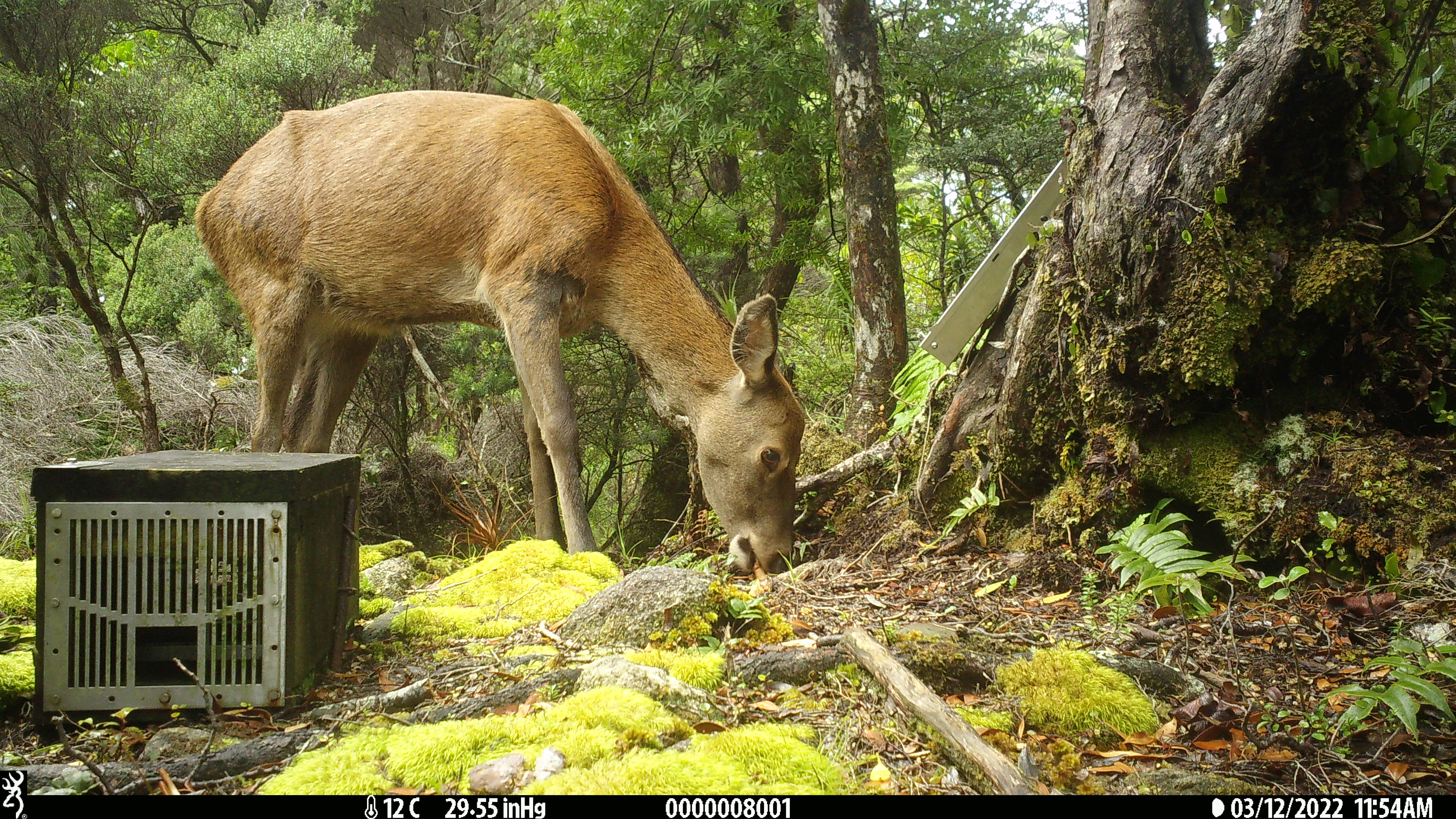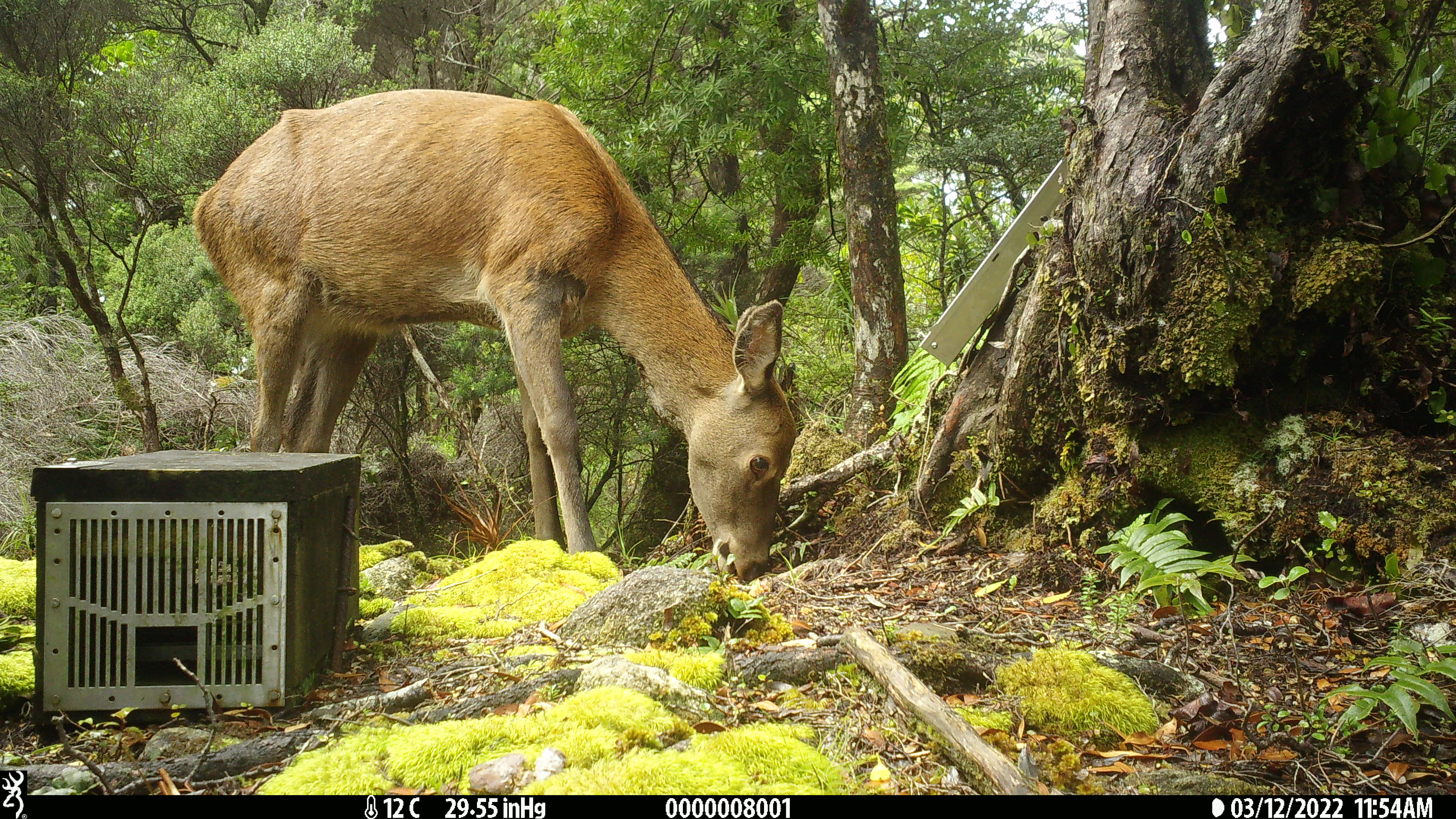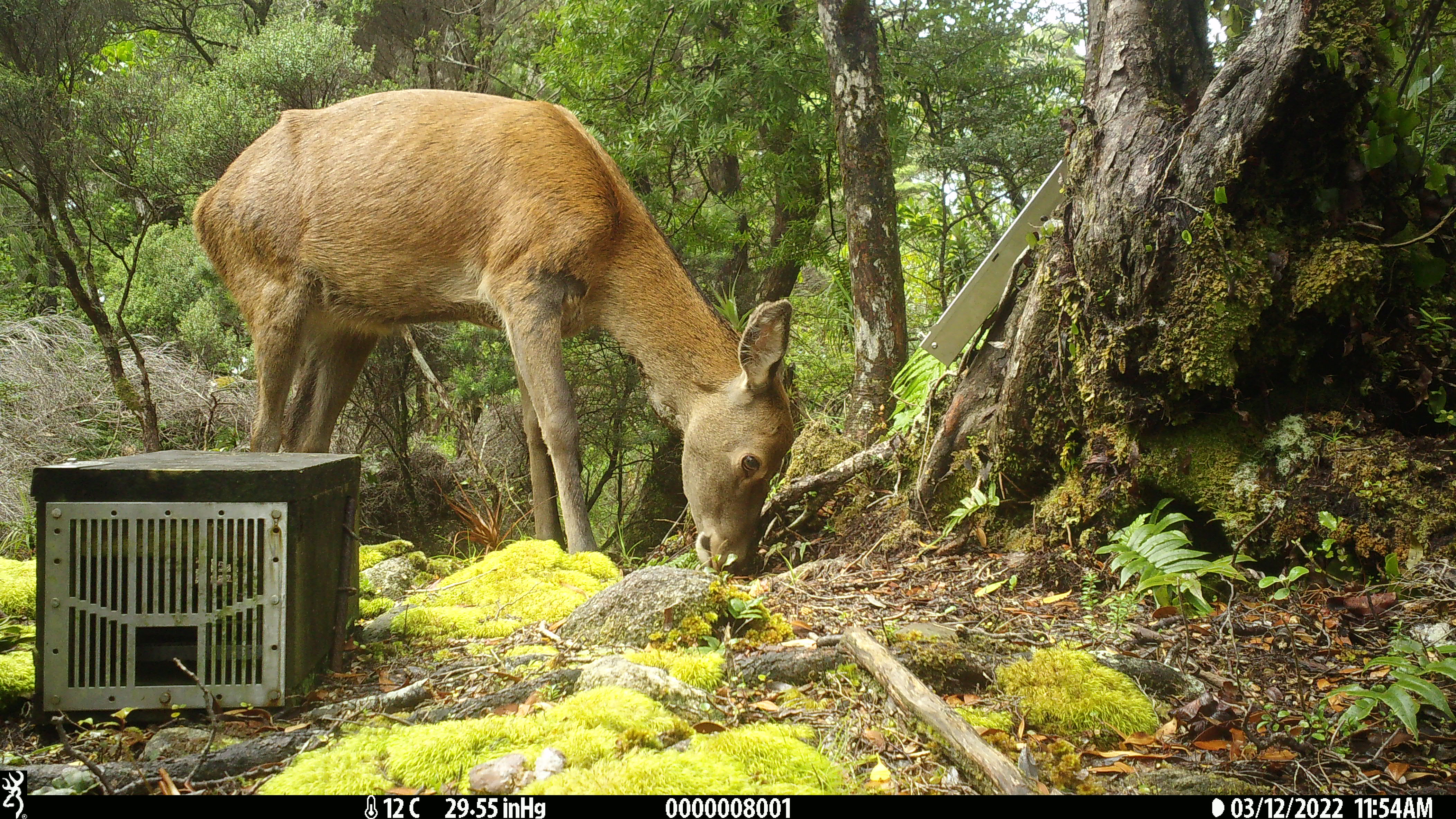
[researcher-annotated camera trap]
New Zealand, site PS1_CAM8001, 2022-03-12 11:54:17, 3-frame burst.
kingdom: Animalia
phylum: Chordata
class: Mammalia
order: Artiodactyla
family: Cervidae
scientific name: Cervidae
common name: deer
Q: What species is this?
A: Deer (Cervidae).